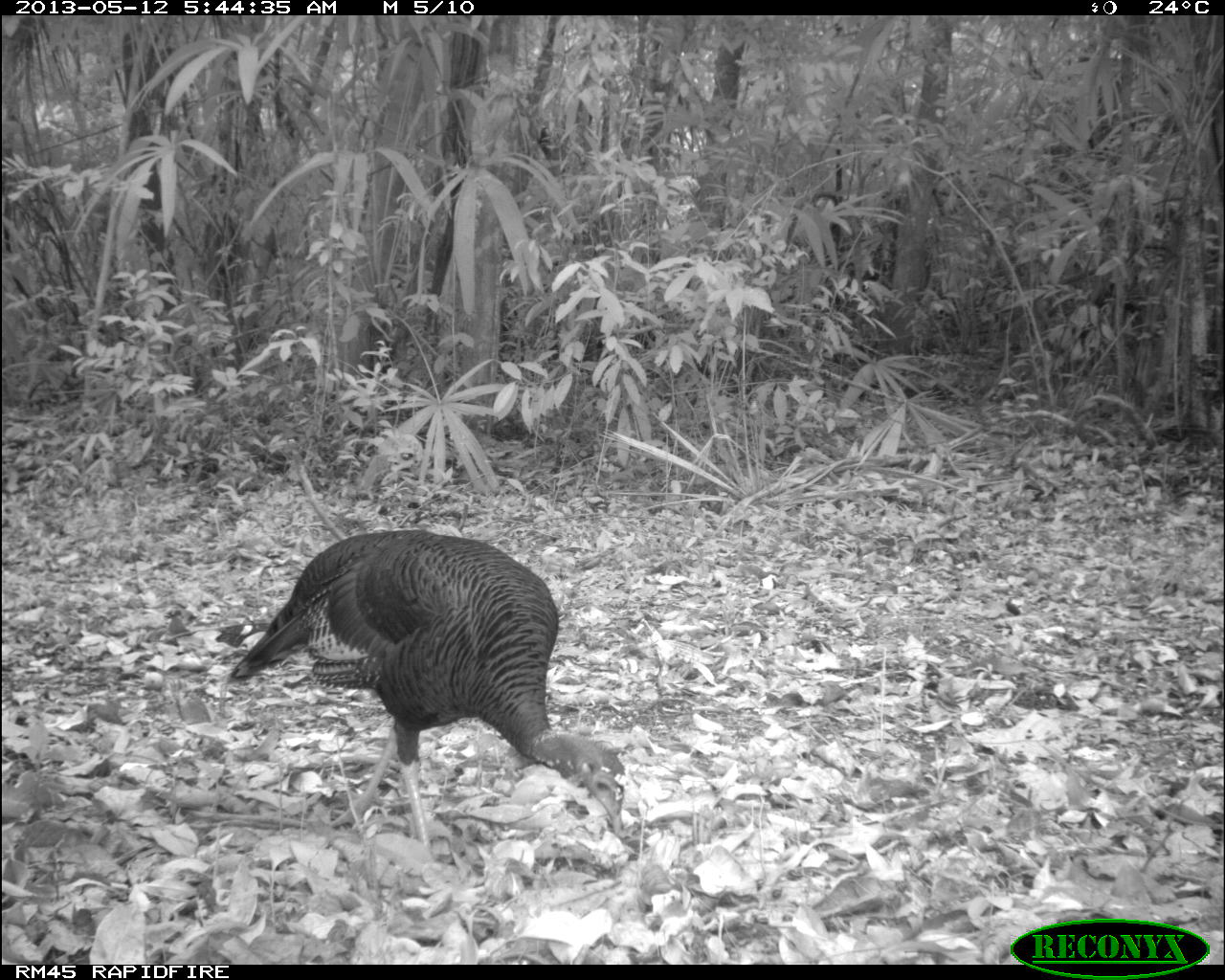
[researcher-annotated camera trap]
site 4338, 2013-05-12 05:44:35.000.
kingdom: Animalia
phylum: Chordata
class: Aves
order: Galliformes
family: Phasianidae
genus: Meleagris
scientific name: Meleagris ocellata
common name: ocellated turkey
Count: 1.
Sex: female.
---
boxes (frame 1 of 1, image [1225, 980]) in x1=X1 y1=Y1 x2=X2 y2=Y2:
meleagris ocellata: x1=225 y1=528 x2=625 y2=871